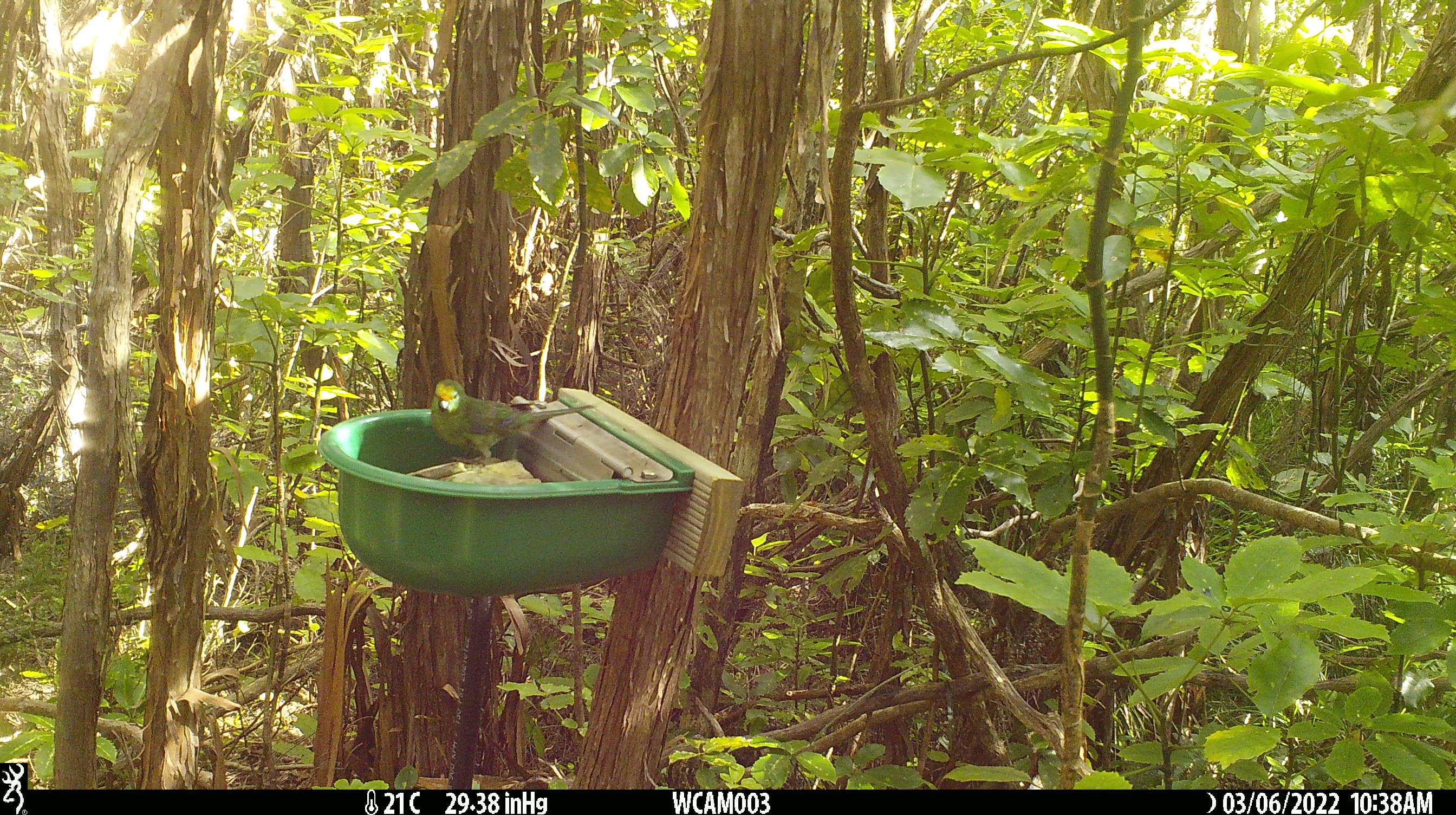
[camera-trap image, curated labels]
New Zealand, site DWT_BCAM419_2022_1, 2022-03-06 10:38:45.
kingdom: Animalia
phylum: Chordata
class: Aves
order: Psittaciformes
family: Psittaculidae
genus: Cyanoramphus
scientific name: Cyanoramphus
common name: parakeet